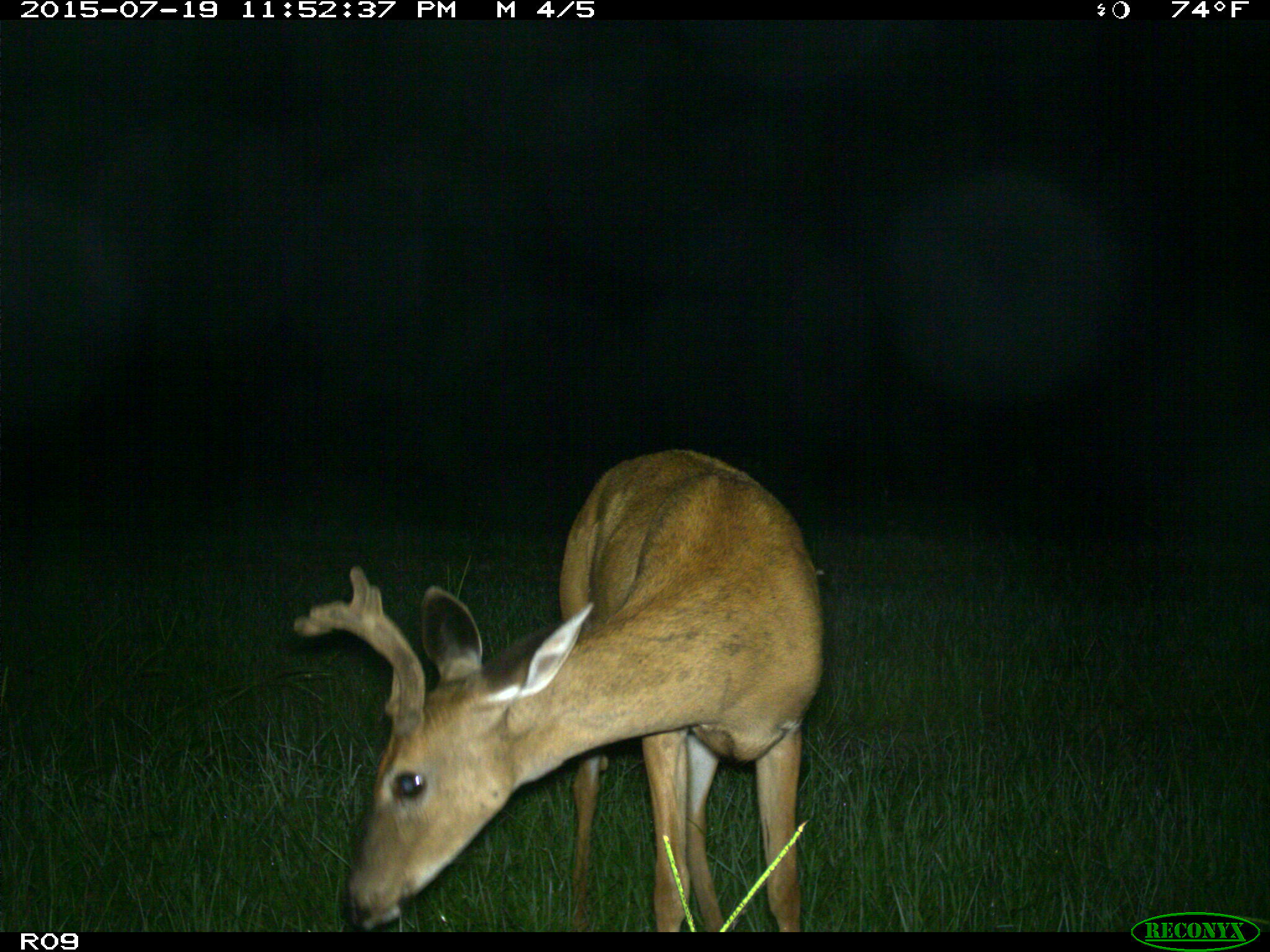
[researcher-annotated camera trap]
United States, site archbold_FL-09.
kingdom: Animalia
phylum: Chordata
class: Mammalia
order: Artiodactyla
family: Cervidae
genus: Odocoileus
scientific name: Odocoileus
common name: deer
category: unidentified deer